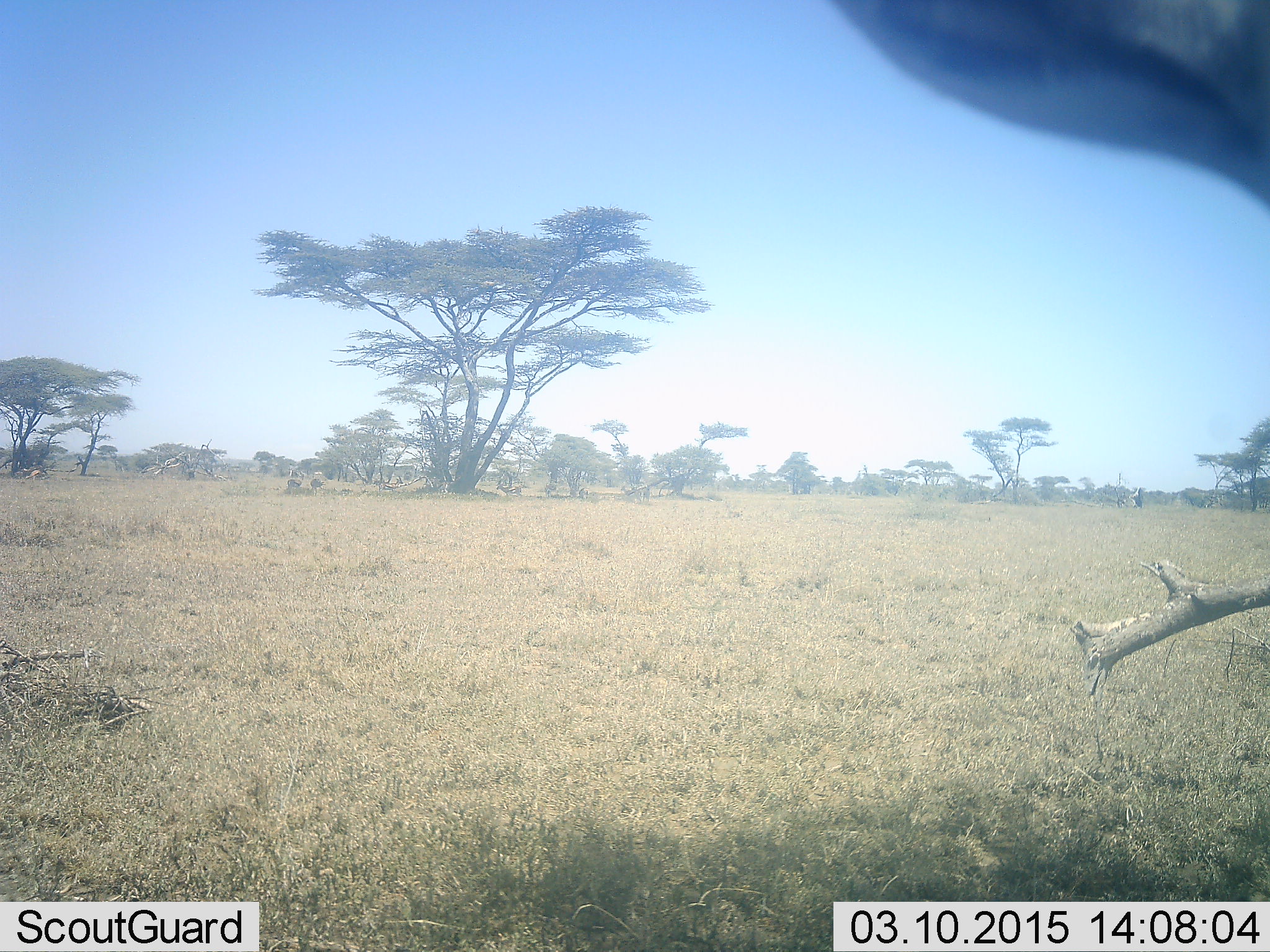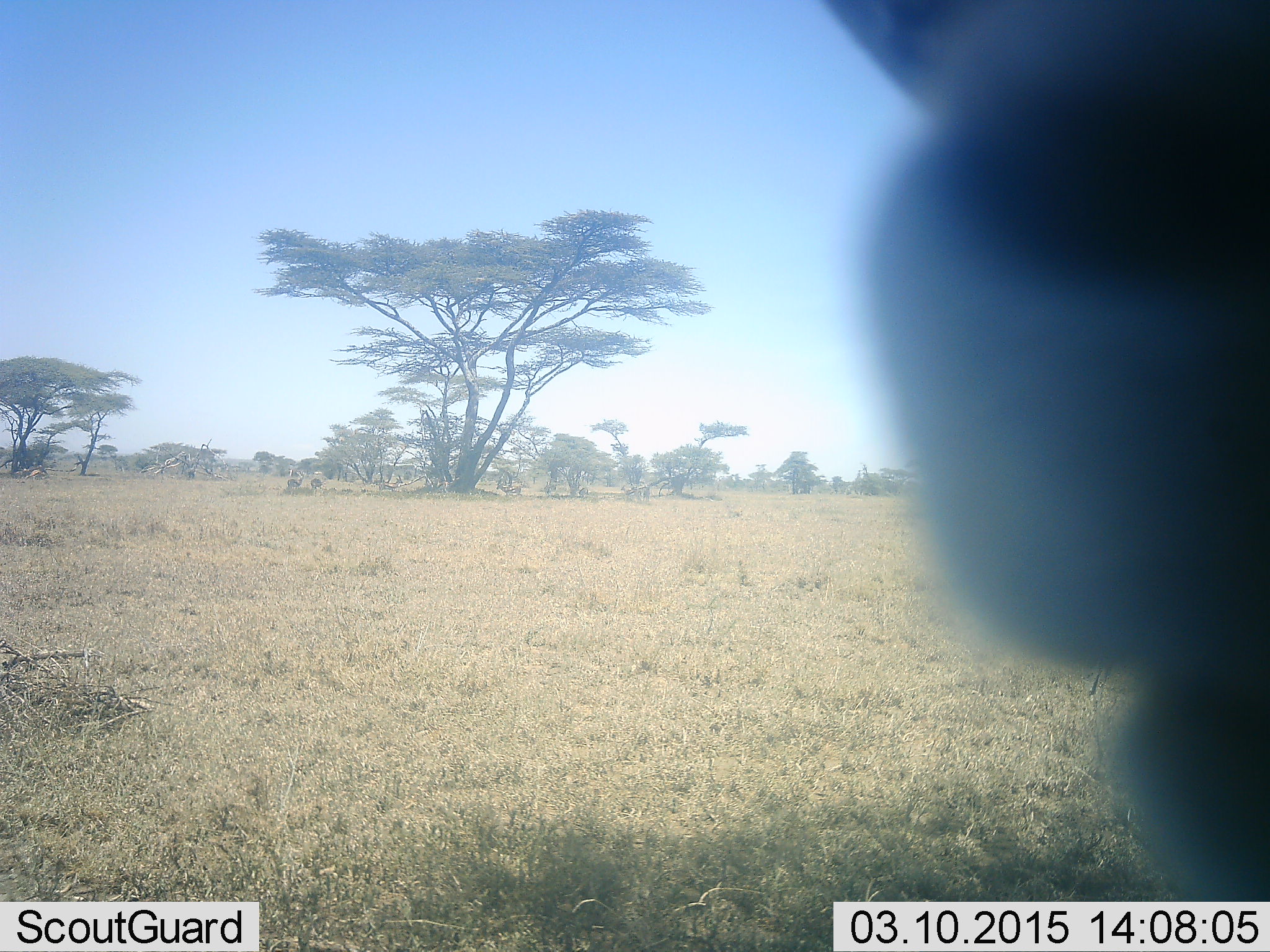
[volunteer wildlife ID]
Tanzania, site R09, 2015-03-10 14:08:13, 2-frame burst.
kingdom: Animalia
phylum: Chordata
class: Mammalia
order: Artiodactyla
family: Bovidae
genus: Eudorcas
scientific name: Eudorcas thomsonii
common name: thomson's gazelle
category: gazellethomsons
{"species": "gazellethomsons (thomson's gazelle) (Eudorcas thomsonii)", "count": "2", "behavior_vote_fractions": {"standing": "83%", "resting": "0%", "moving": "0%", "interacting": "17%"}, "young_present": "0%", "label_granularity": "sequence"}